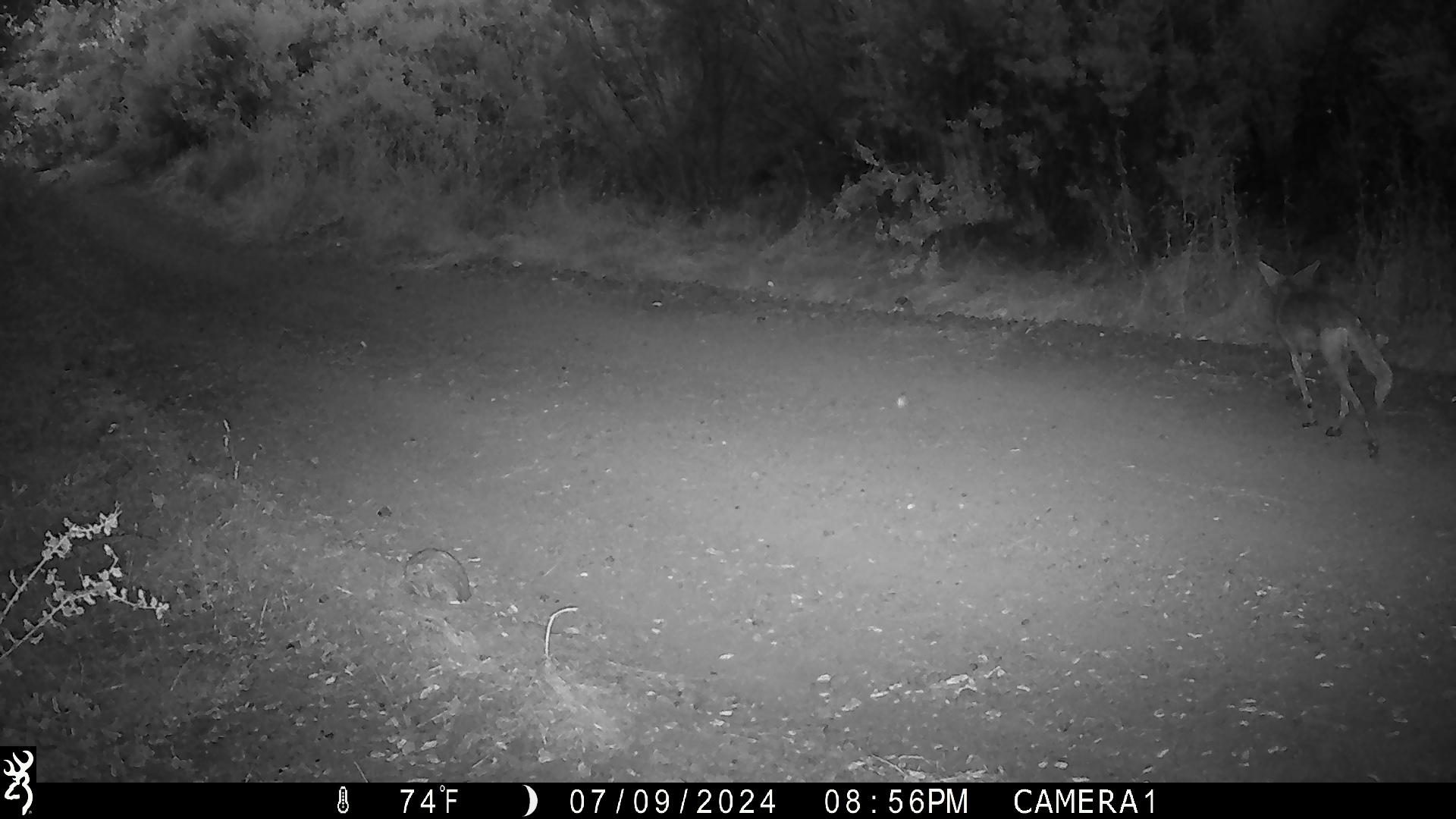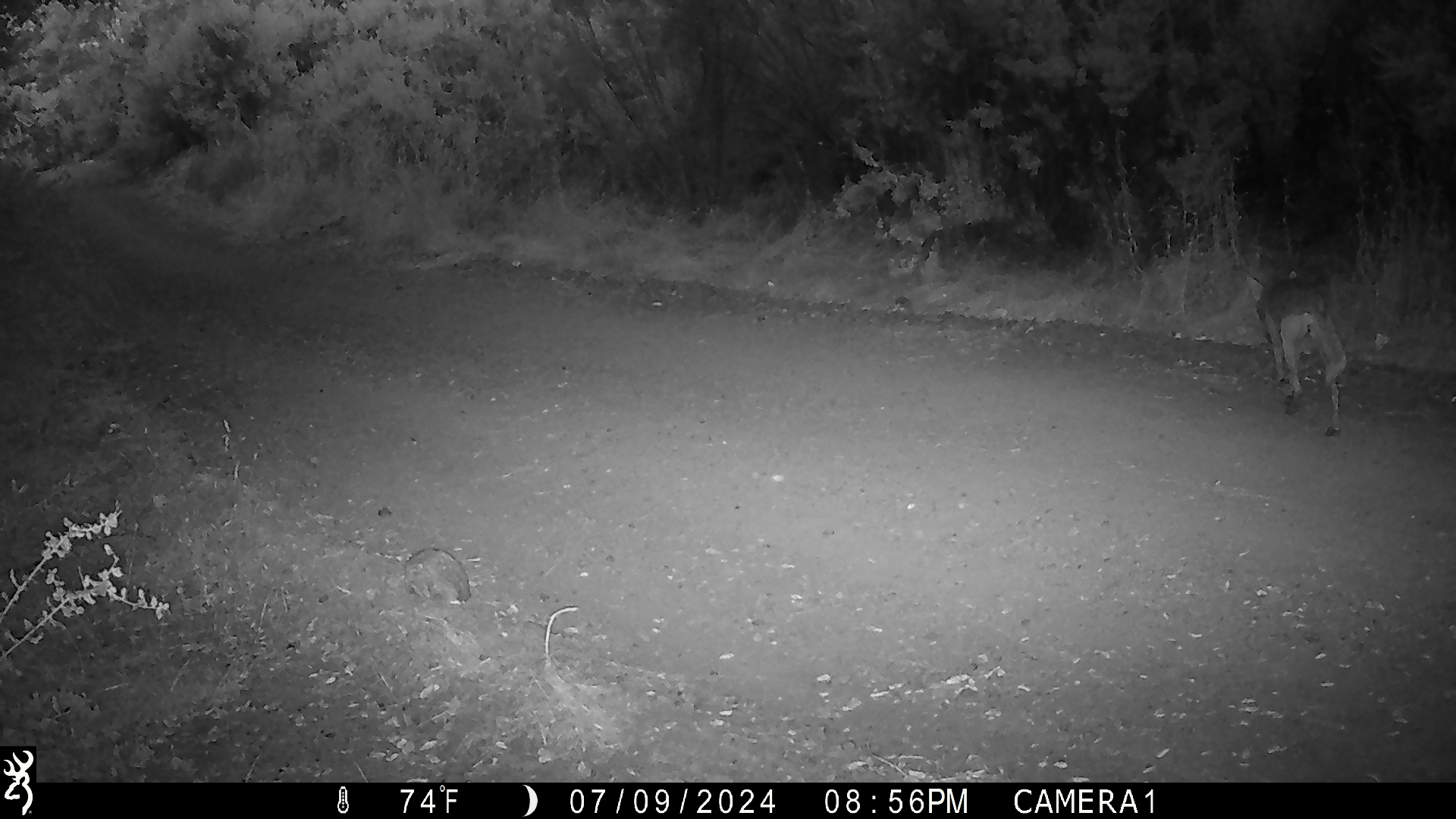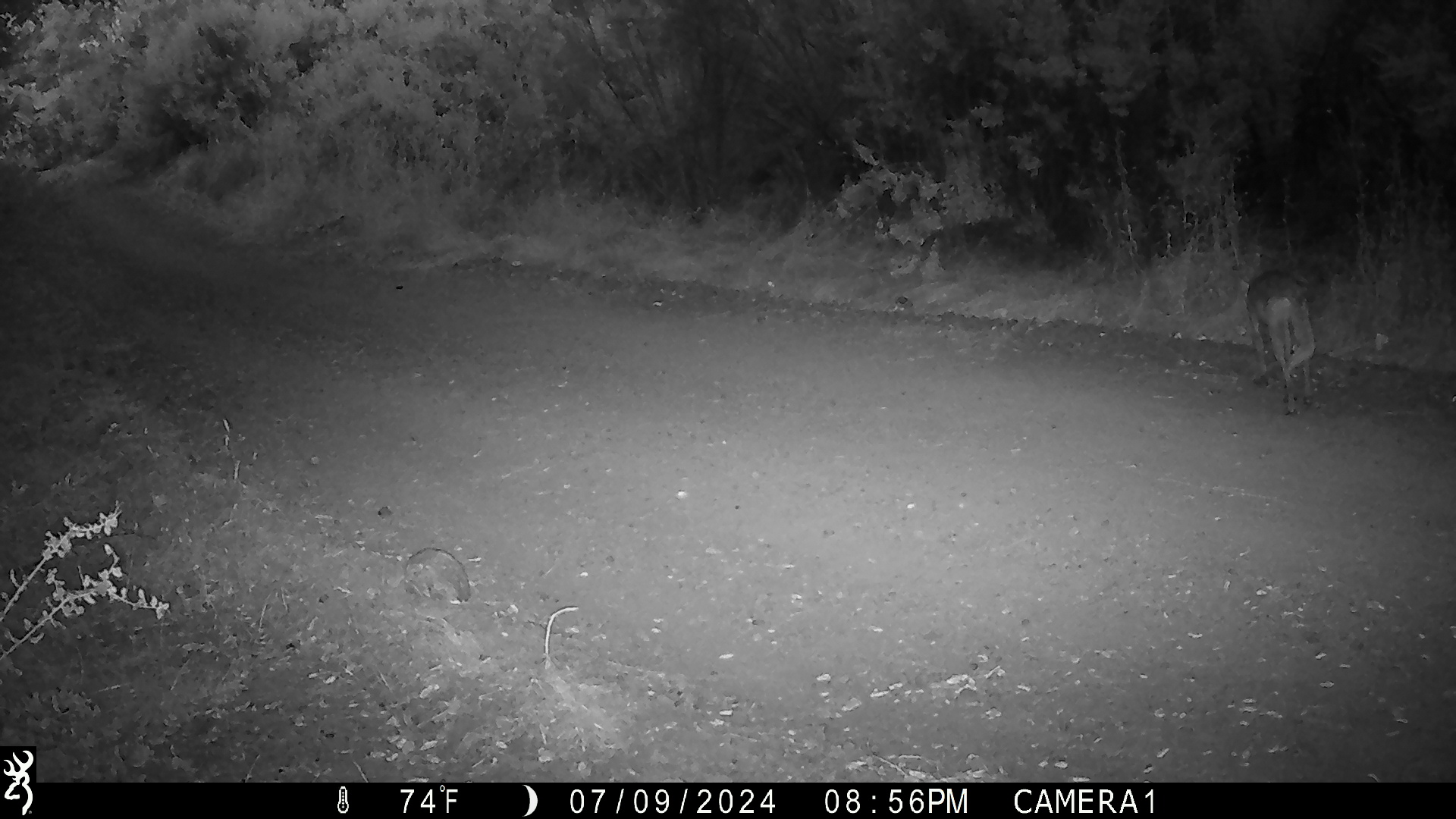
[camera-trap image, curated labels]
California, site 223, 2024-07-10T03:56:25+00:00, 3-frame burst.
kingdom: Animalia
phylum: Chordata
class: Mammalia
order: Carnivora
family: Canidae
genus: Canis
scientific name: Canis latrans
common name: coyote